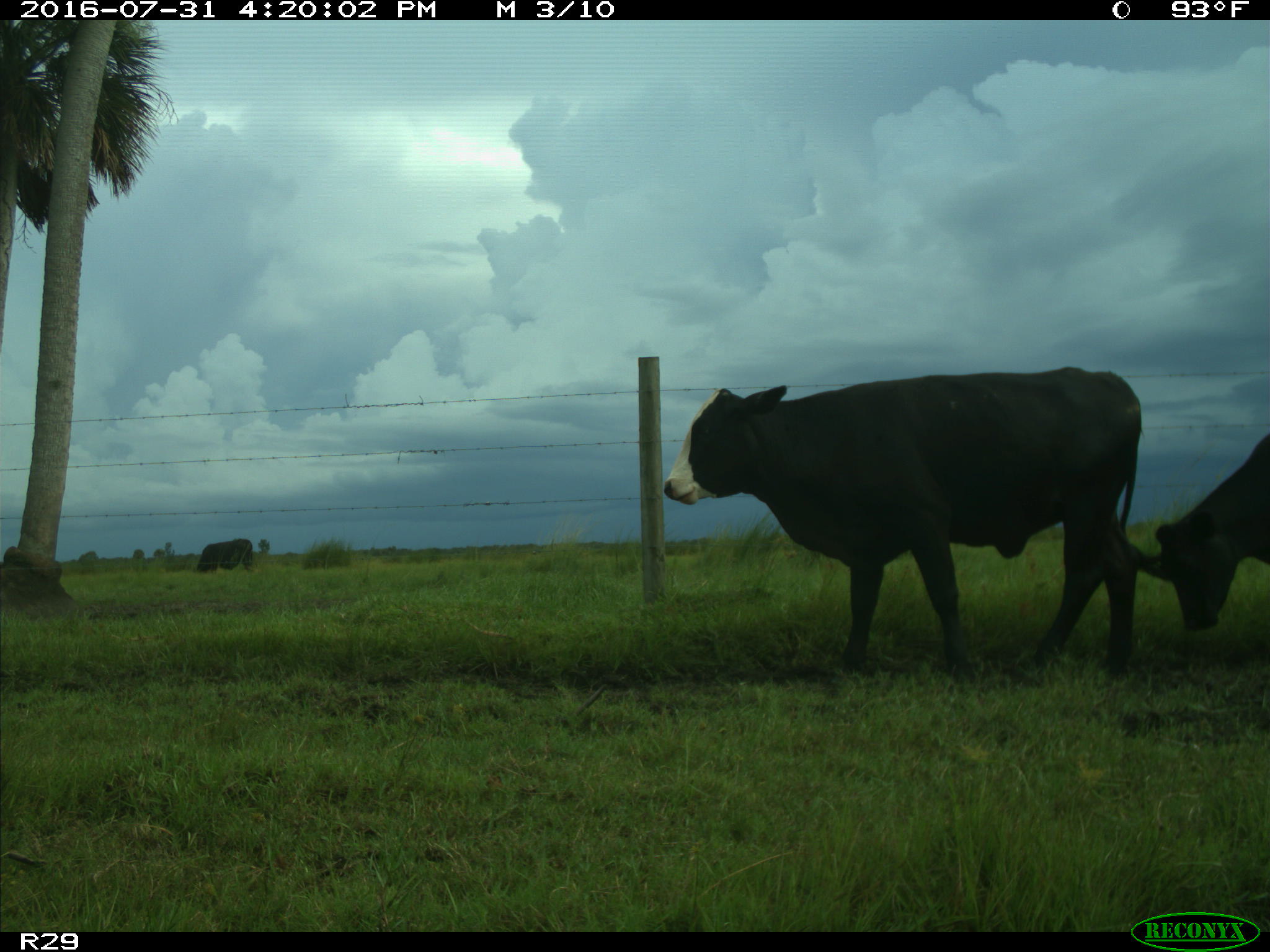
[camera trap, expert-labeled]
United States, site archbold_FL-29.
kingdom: Animalia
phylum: Chordata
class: Mammalia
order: Artiodactyla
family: Bovidae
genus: Bos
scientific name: Bos taurus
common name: domestic cow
Bos taurus (domestic cow).